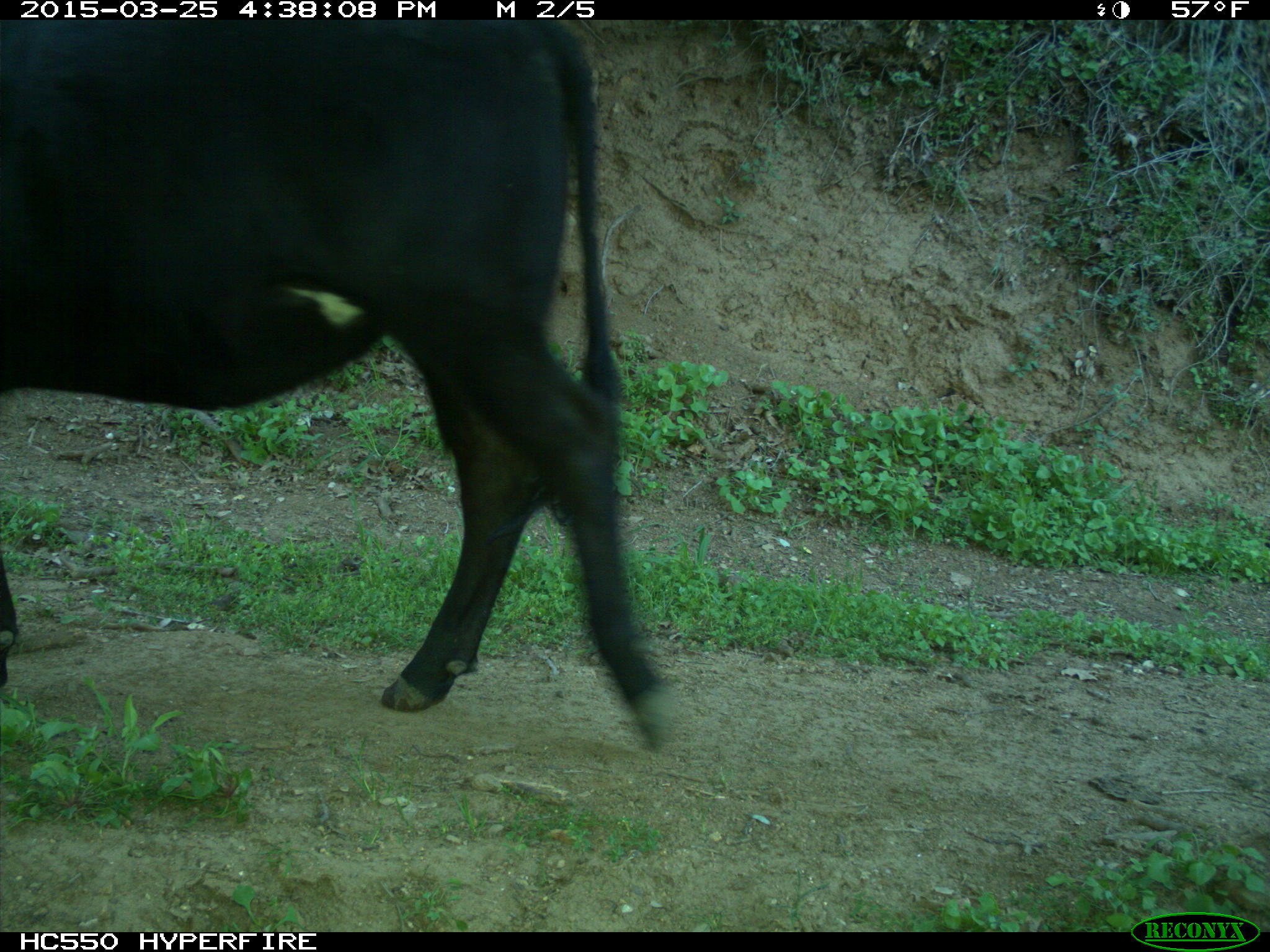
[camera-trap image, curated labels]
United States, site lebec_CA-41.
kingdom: Animalia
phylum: Chordata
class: Mammalia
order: Artiodactyla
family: Bovidae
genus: Bos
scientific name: Bos taurus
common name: domestic cow